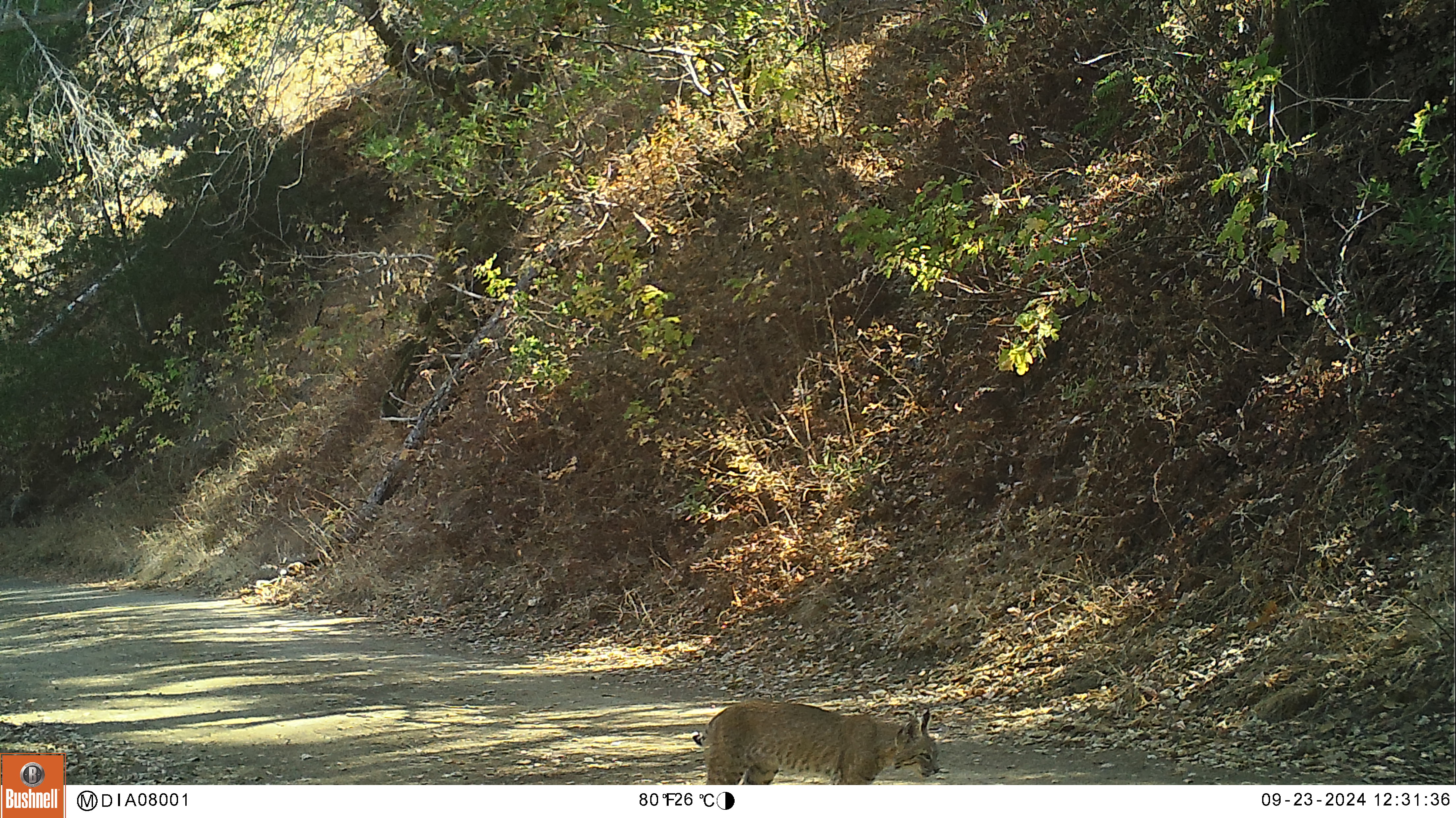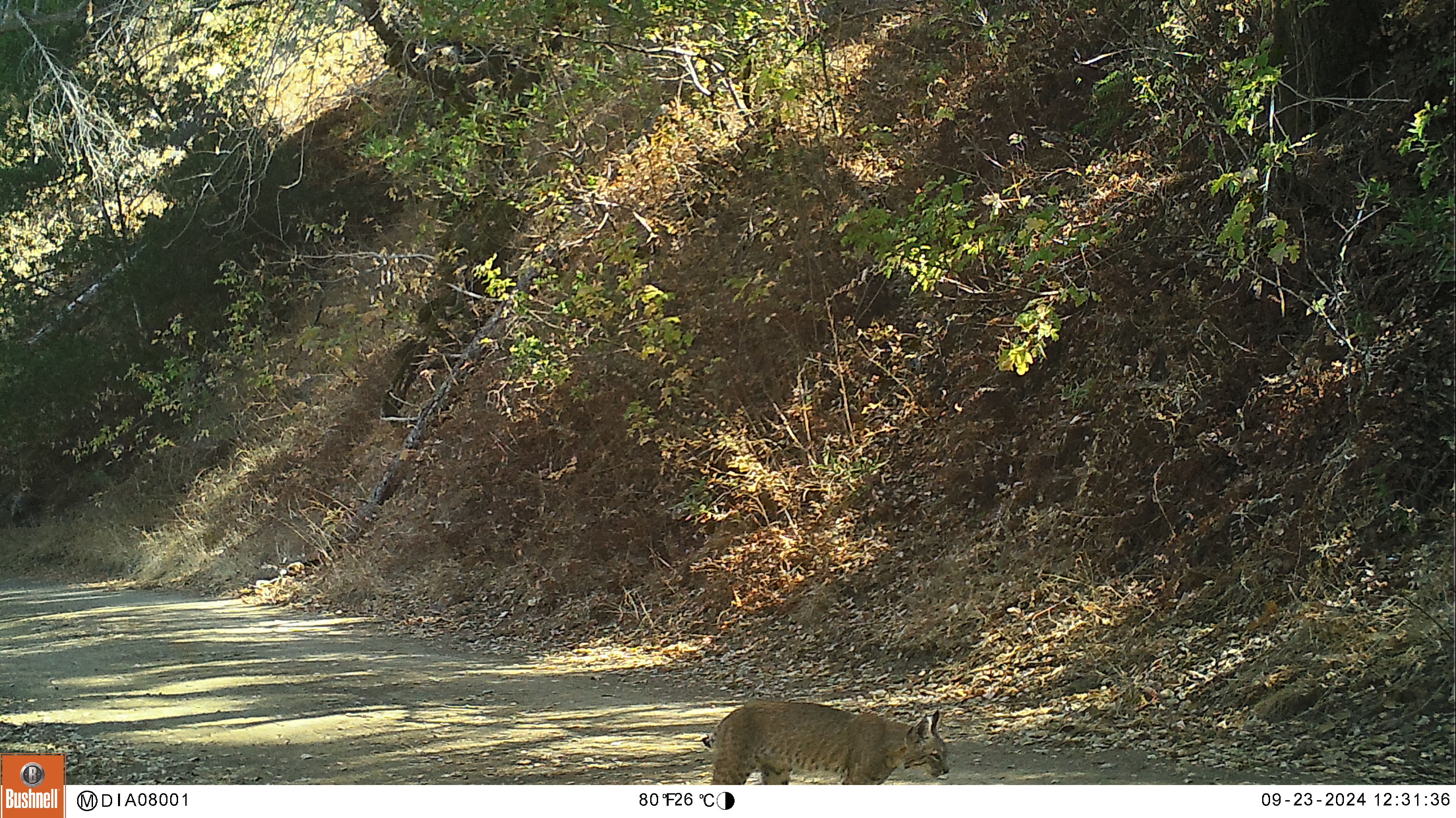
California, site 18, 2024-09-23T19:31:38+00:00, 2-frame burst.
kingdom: Animalia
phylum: Chordata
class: Mammalia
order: Carnivora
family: Felidae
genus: Lynx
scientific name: Lynx rufus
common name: bobcat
Bobcat (Lynx rufus).